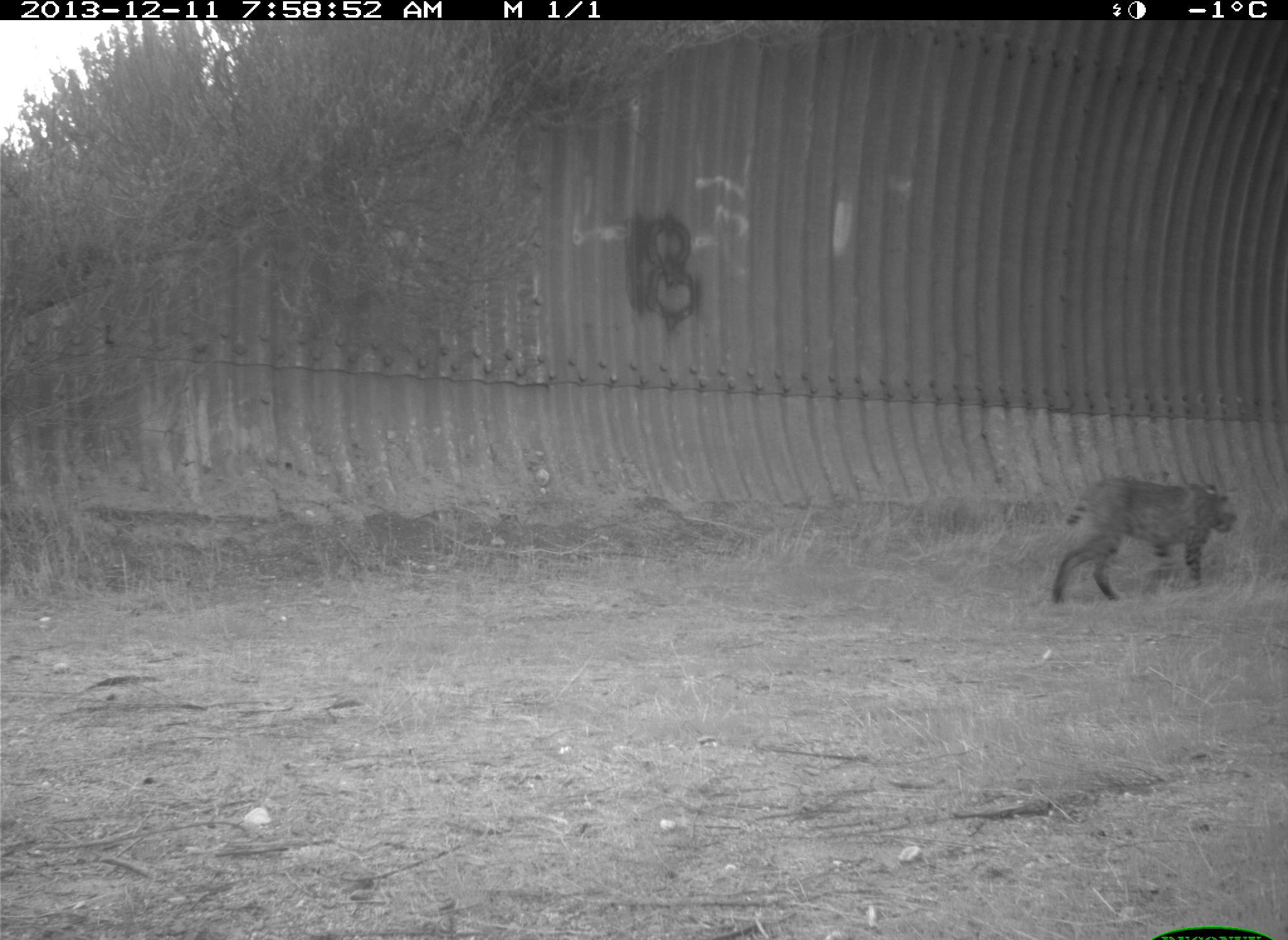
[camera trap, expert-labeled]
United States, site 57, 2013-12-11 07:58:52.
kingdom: Animalia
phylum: Chordata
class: Mammalia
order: Carnivora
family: Felidae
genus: Lynx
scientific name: Lynx rufus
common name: bobcat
Bobcat (Lynx rufus).